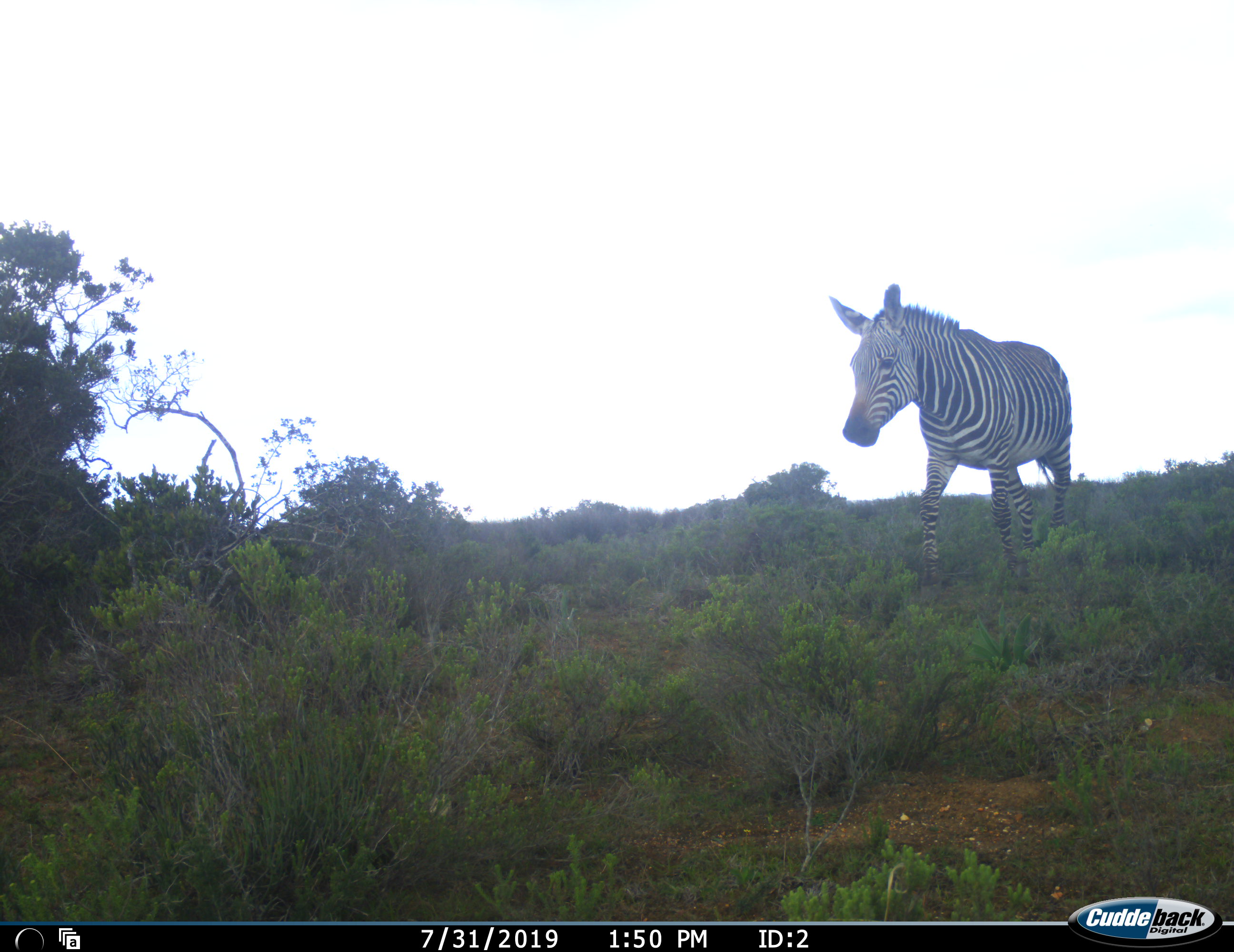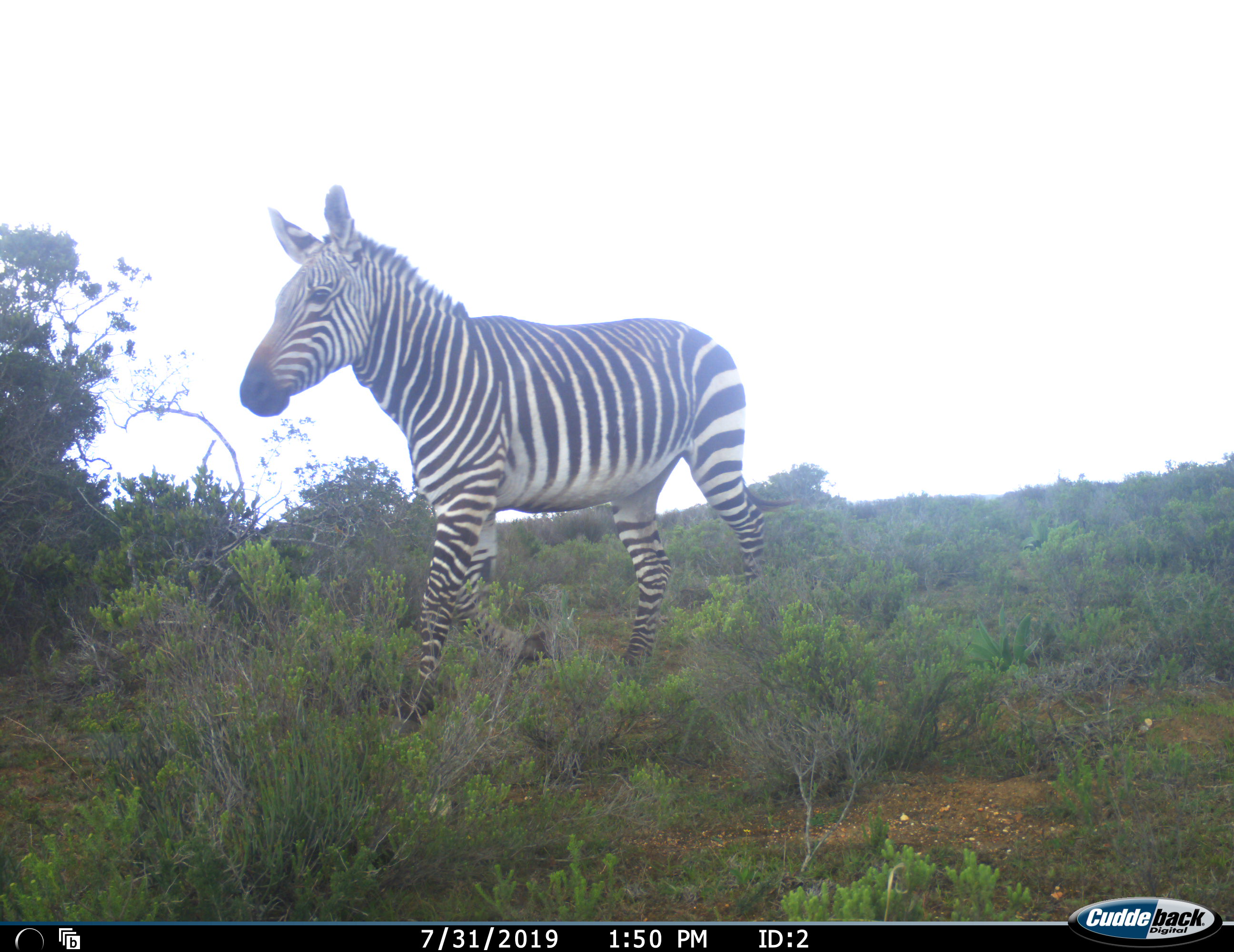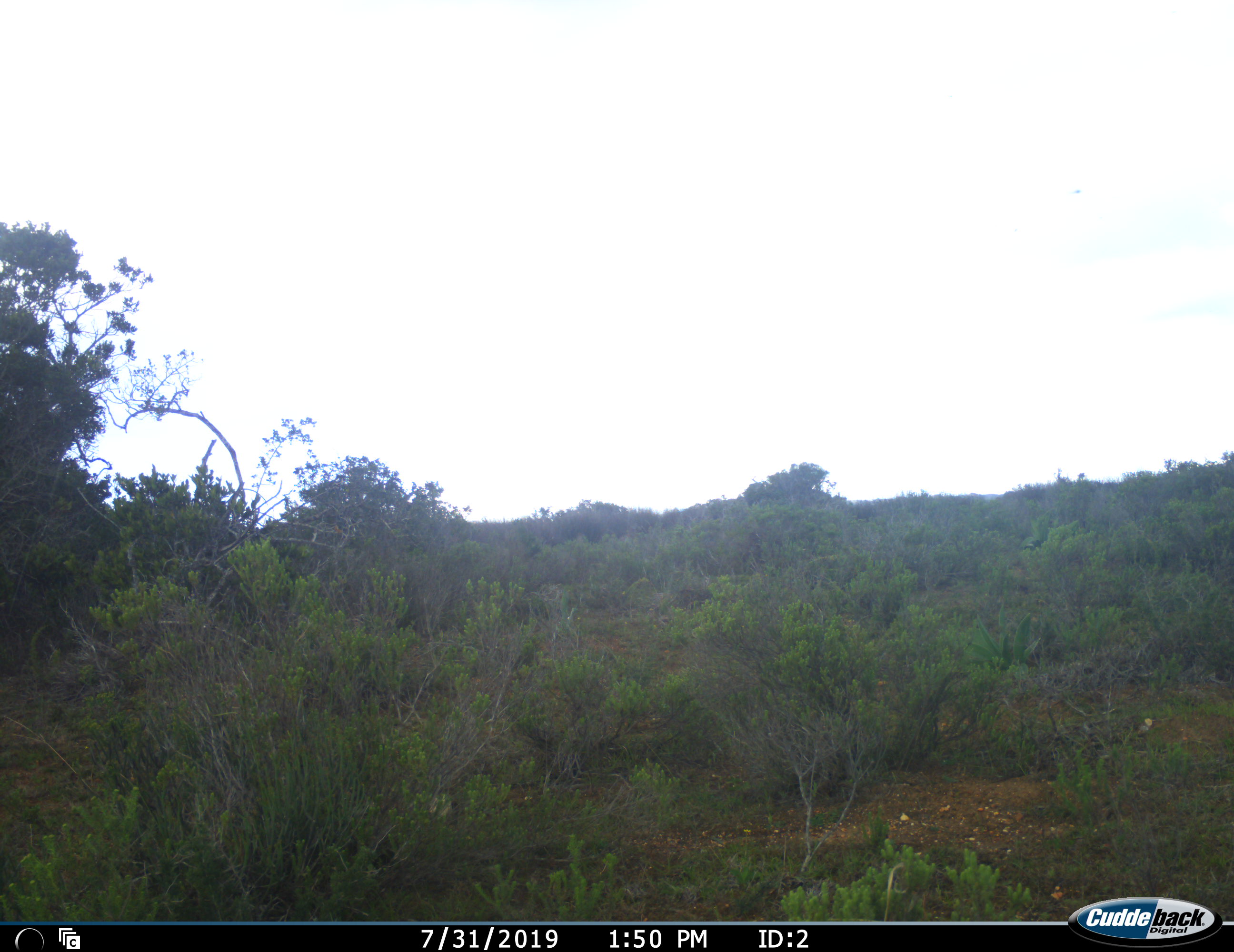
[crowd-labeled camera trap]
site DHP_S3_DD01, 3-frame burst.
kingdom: Animalia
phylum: Chordata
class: Mammalia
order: Perissodactyla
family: Equidae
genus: Equus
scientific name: Equus zebra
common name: mountain zebra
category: zebramountain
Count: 1.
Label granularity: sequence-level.